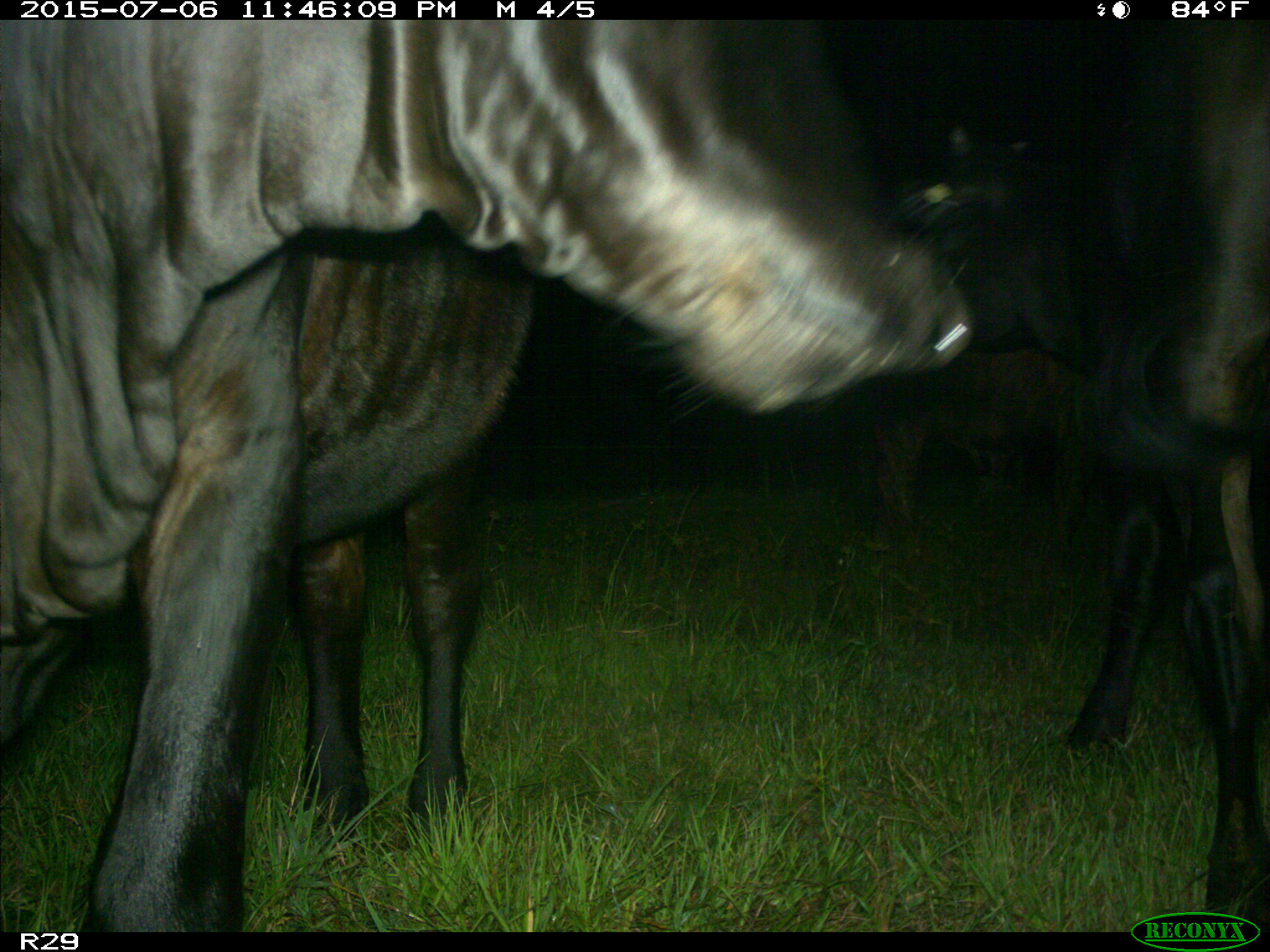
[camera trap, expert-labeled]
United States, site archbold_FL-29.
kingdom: Animalia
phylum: Chordata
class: Mammalia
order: Artiodactyla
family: Bovidae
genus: Bos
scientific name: Bos taurus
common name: domestic cow